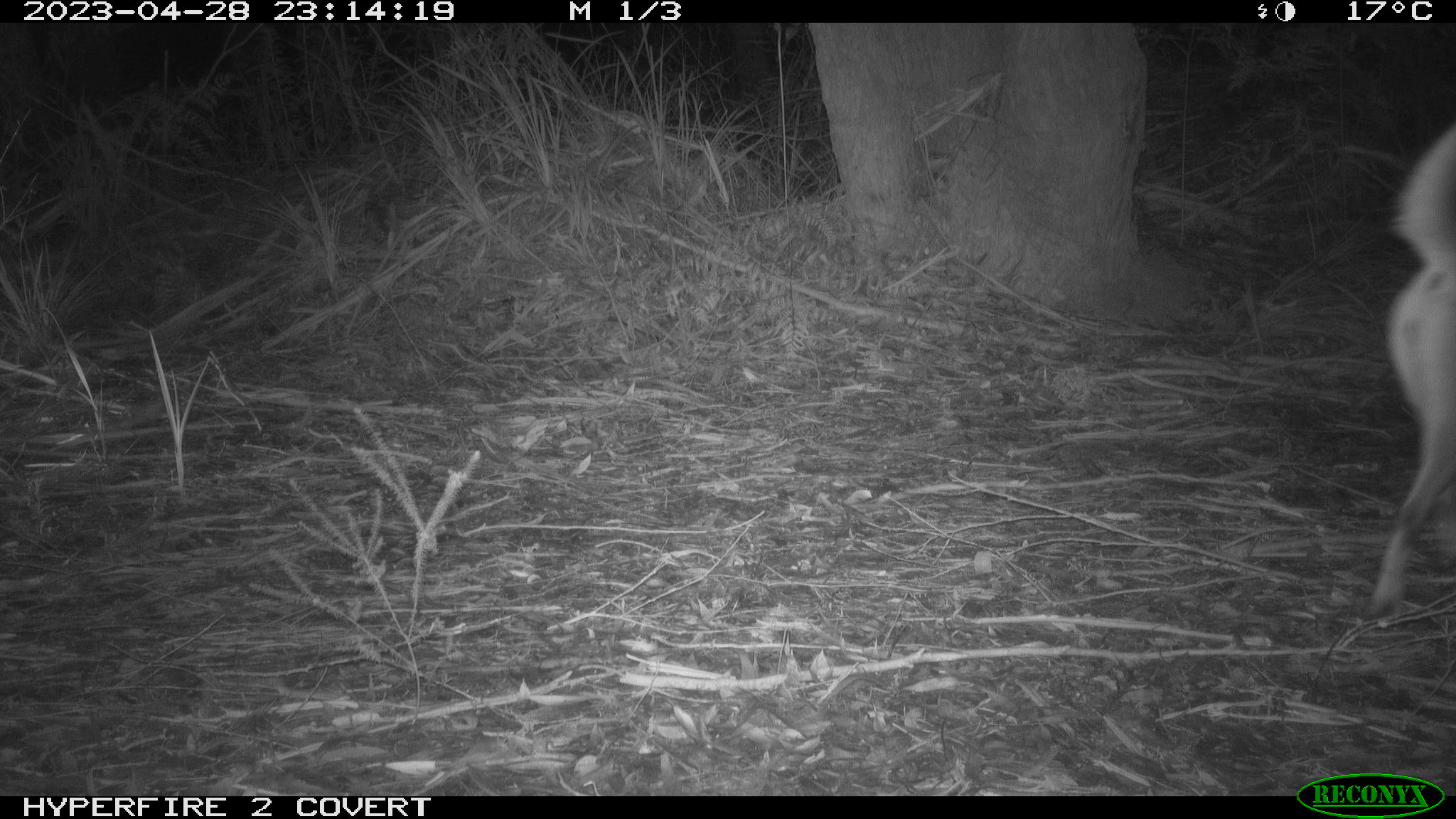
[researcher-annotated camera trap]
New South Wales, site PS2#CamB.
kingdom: Animalia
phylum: Chordata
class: Mammalia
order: Carnivora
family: Canidae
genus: Canis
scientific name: Canis familiaris dingo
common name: dingo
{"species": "dingo (Canis familiaris dingo)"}